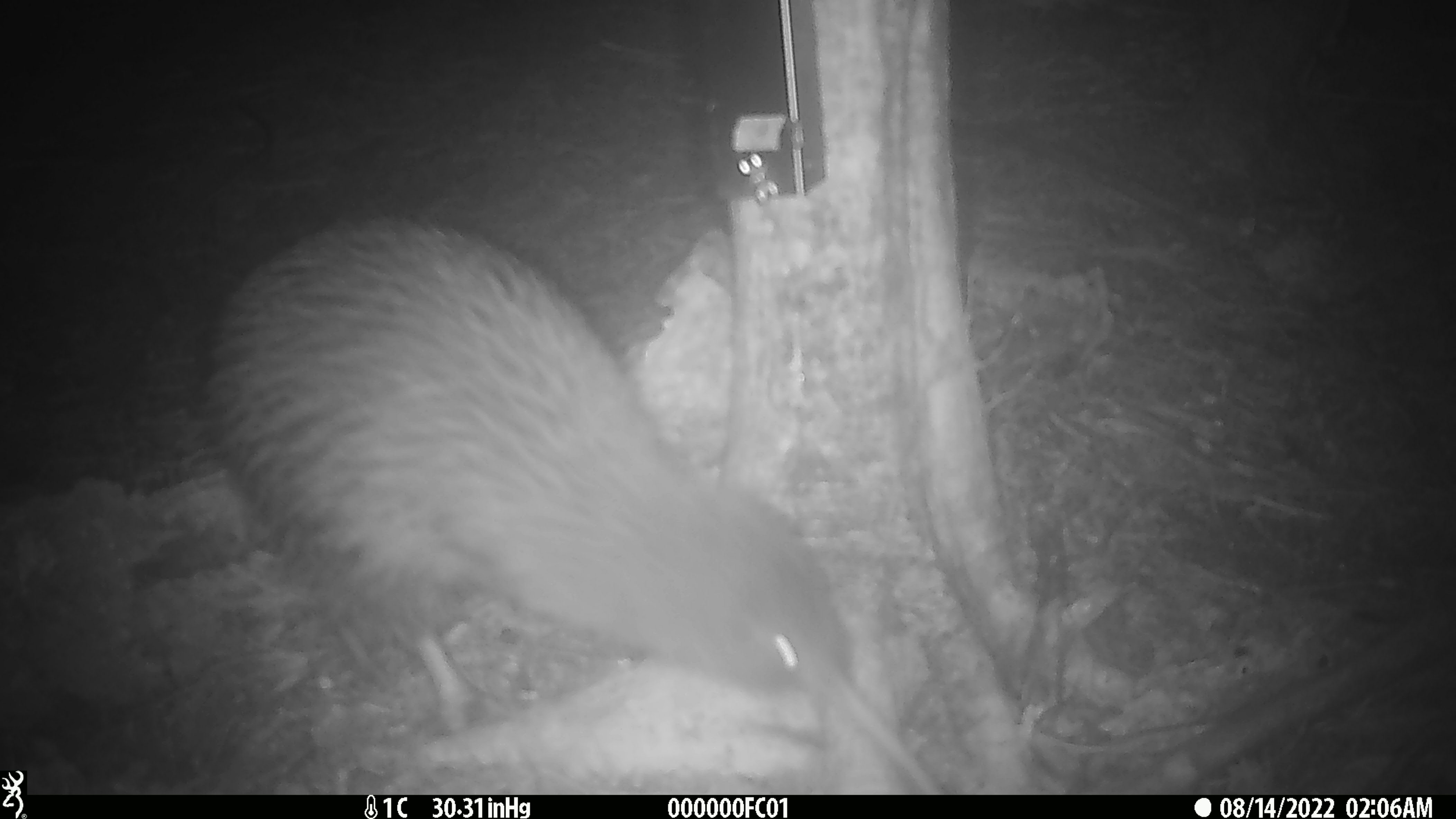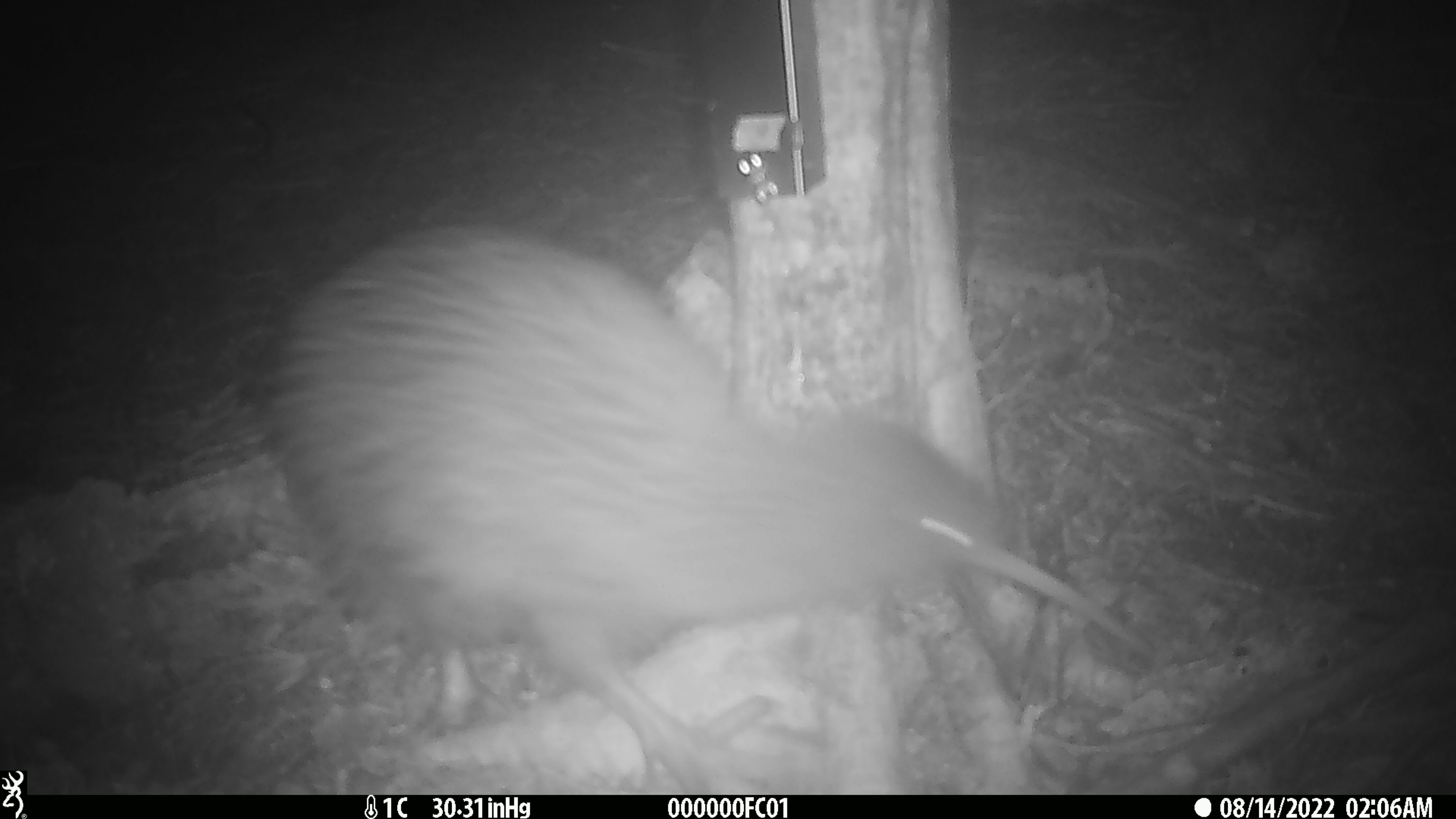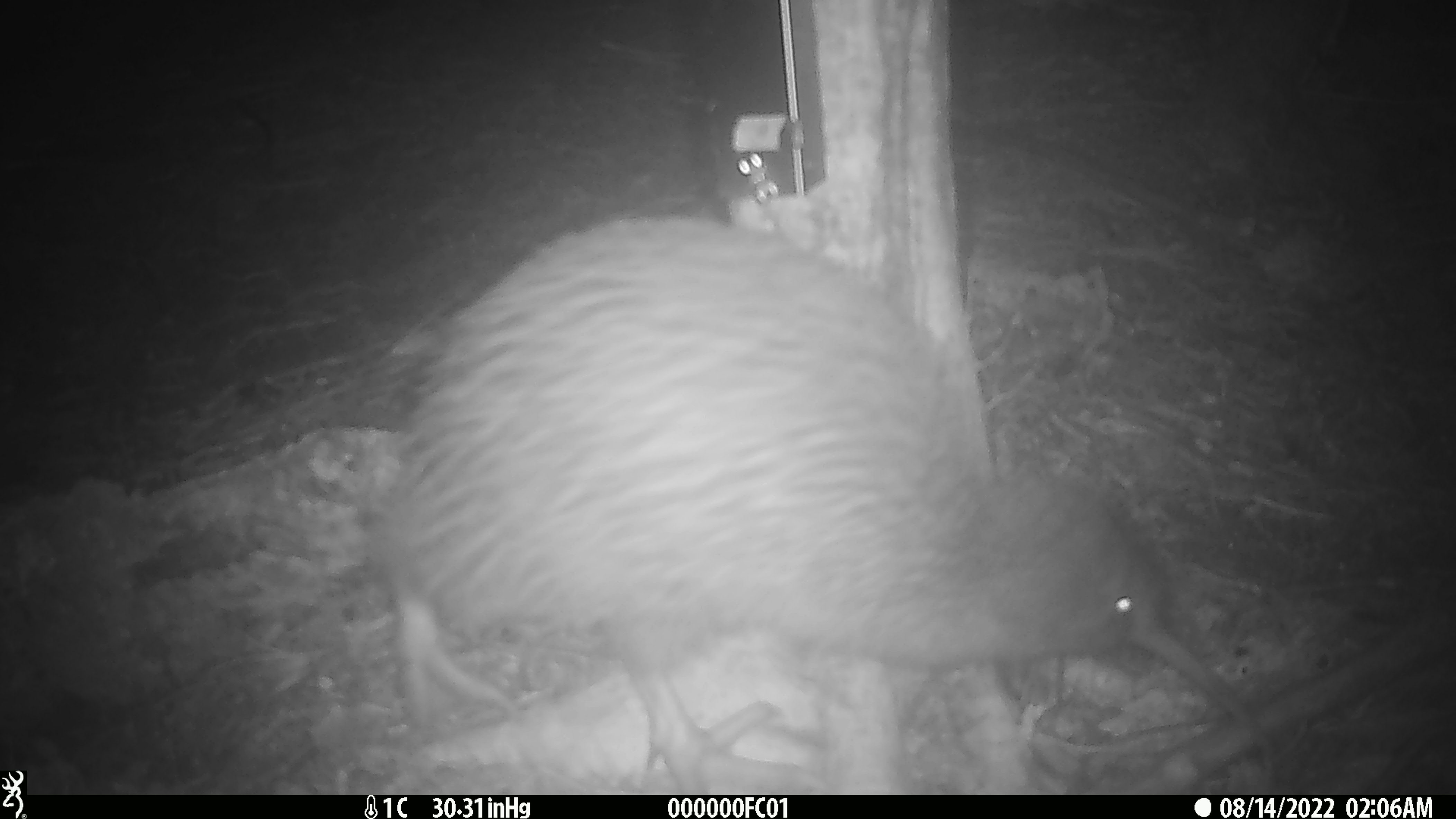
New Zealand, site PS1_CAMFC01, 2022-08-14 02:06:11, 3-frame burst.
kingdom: Animalia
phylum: Chordata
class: Aves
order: Apterygiformes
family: Apterygidae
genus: Apteryx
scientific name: Apteryx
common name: kiwi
Kiwi (Apteryx).